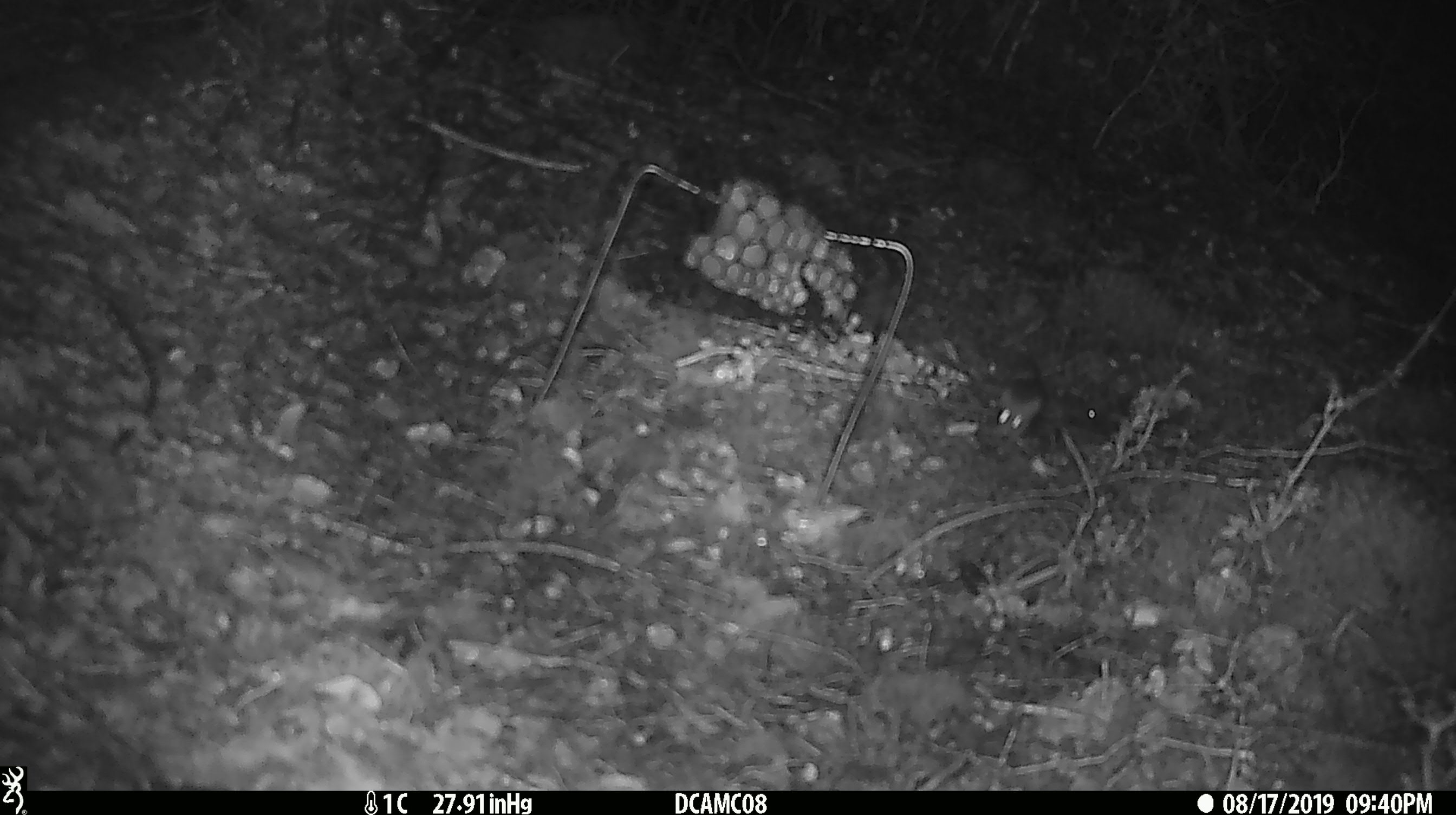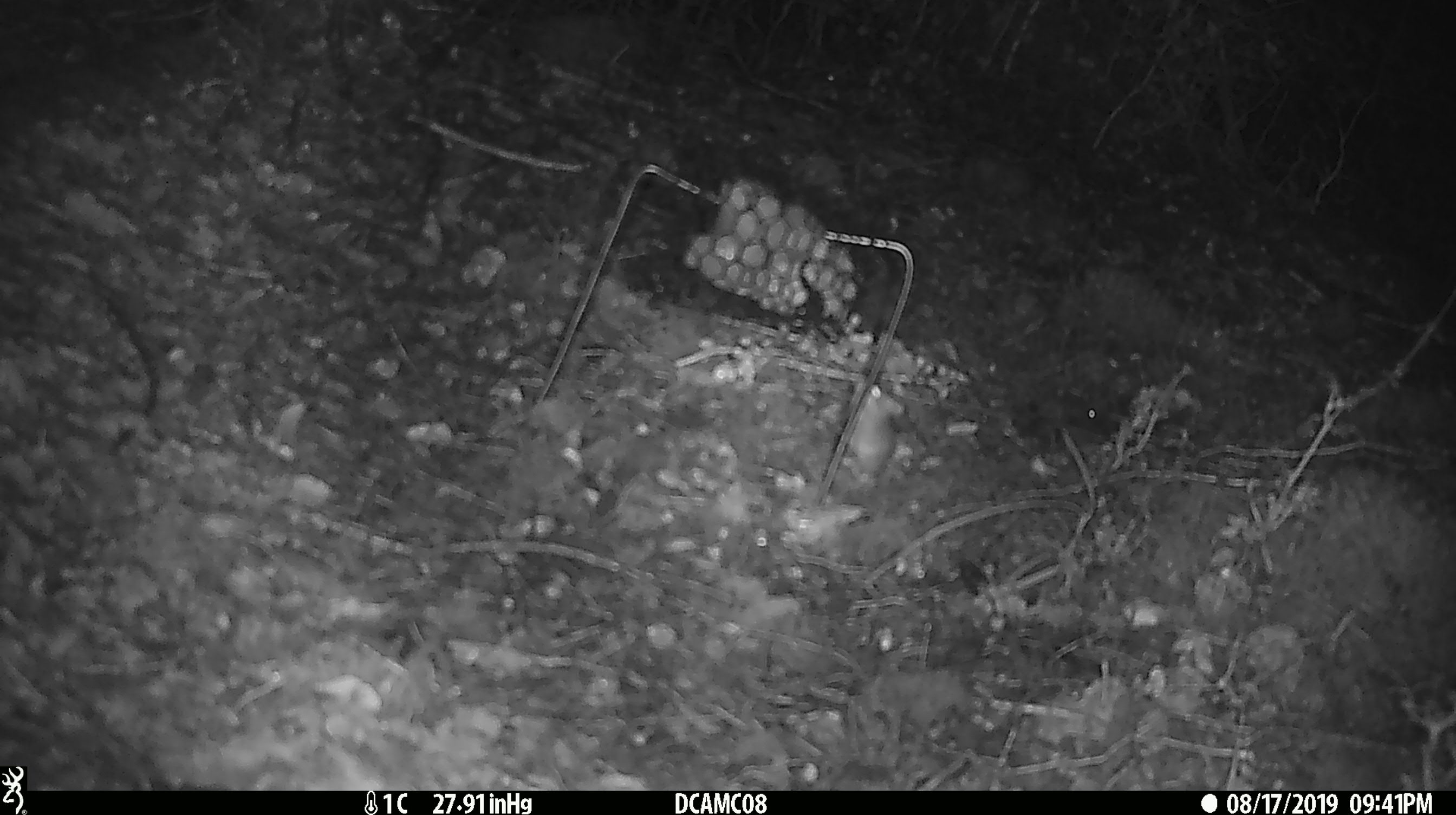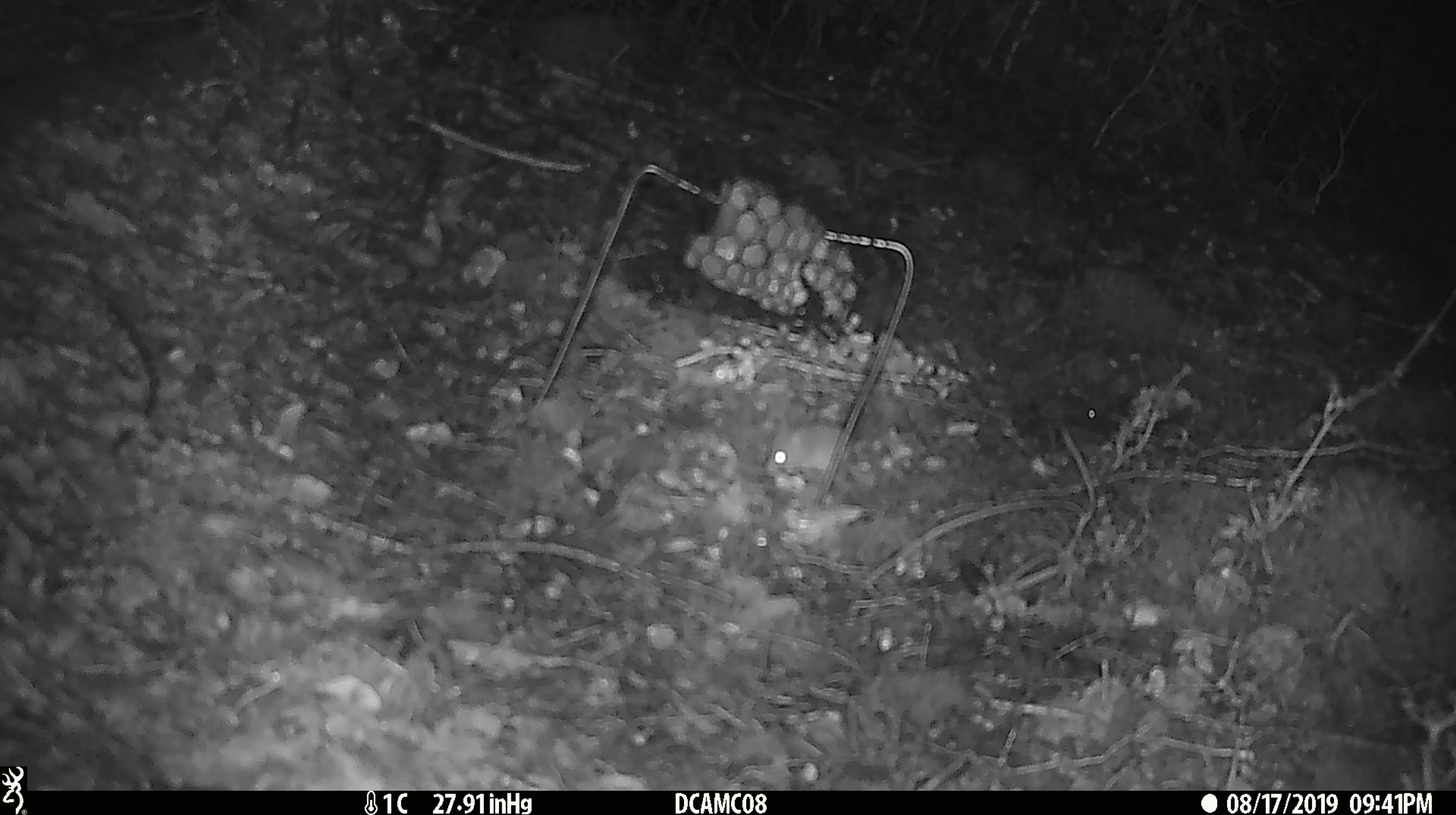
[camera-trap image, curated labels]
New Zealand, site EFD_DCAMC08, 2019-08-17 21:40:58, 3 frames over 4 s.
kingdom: Animalia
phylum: Chordata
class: Mammalia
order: Rodentia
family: Muridae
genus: Mus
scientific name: Mus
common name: mouse